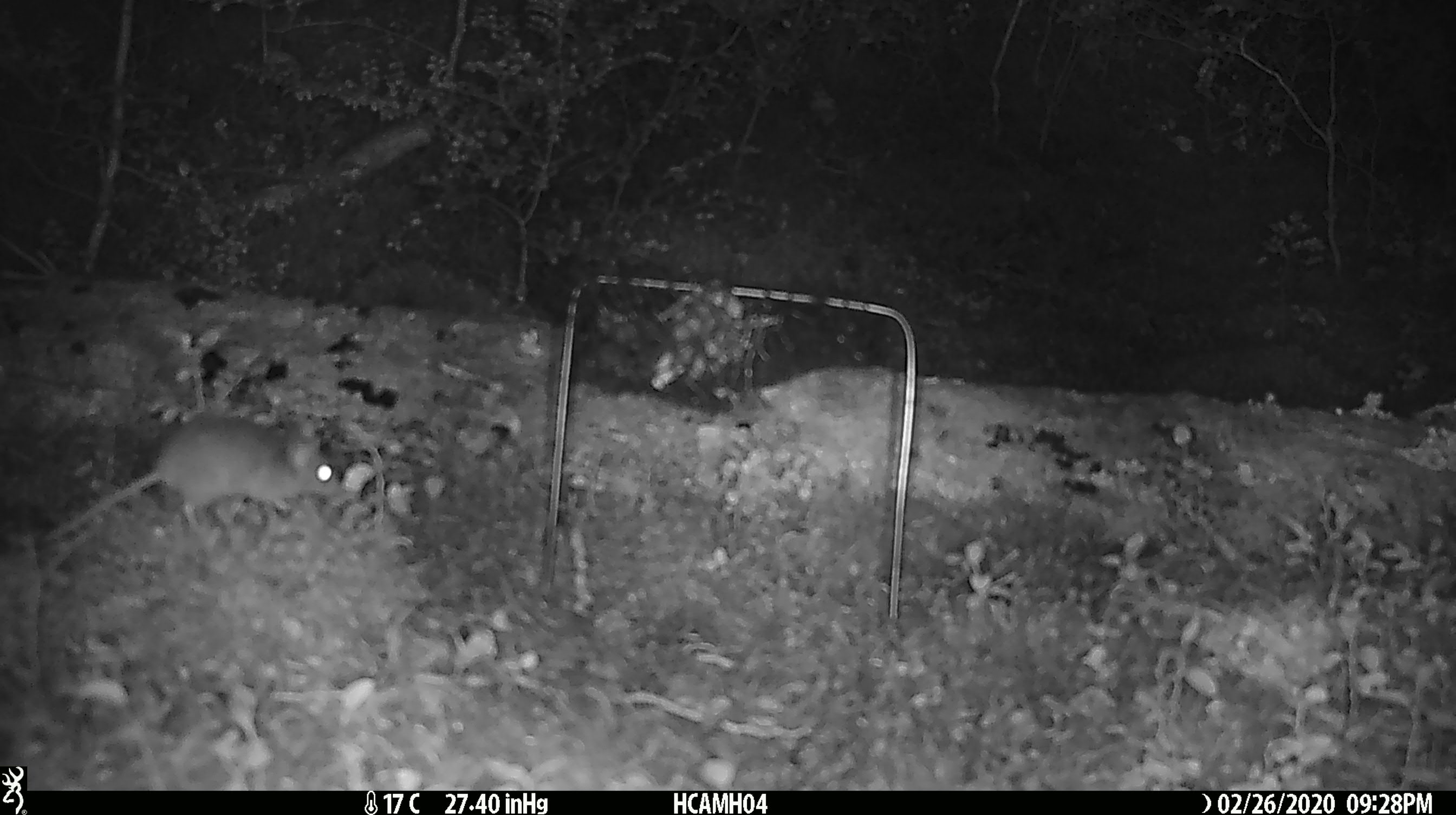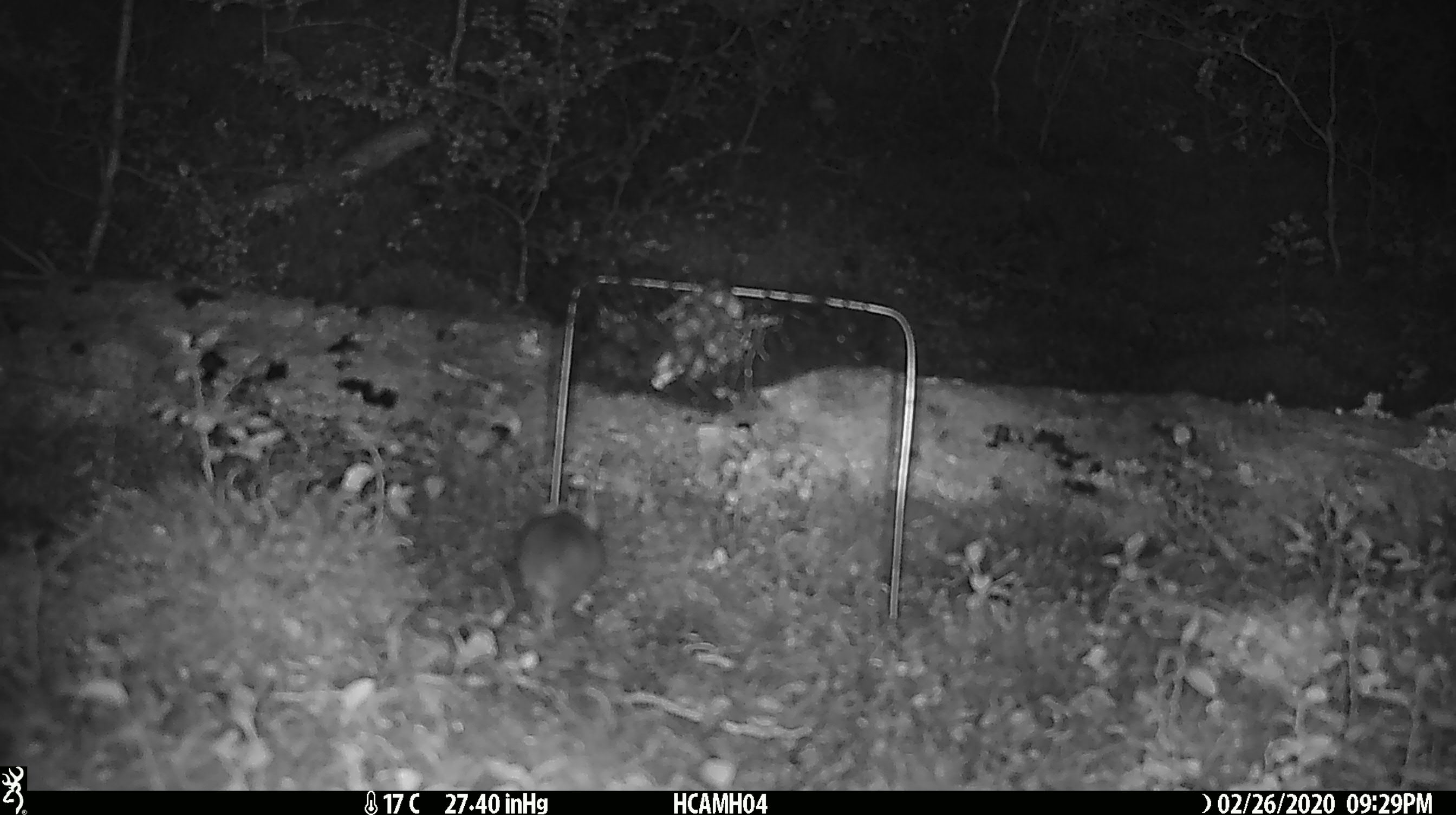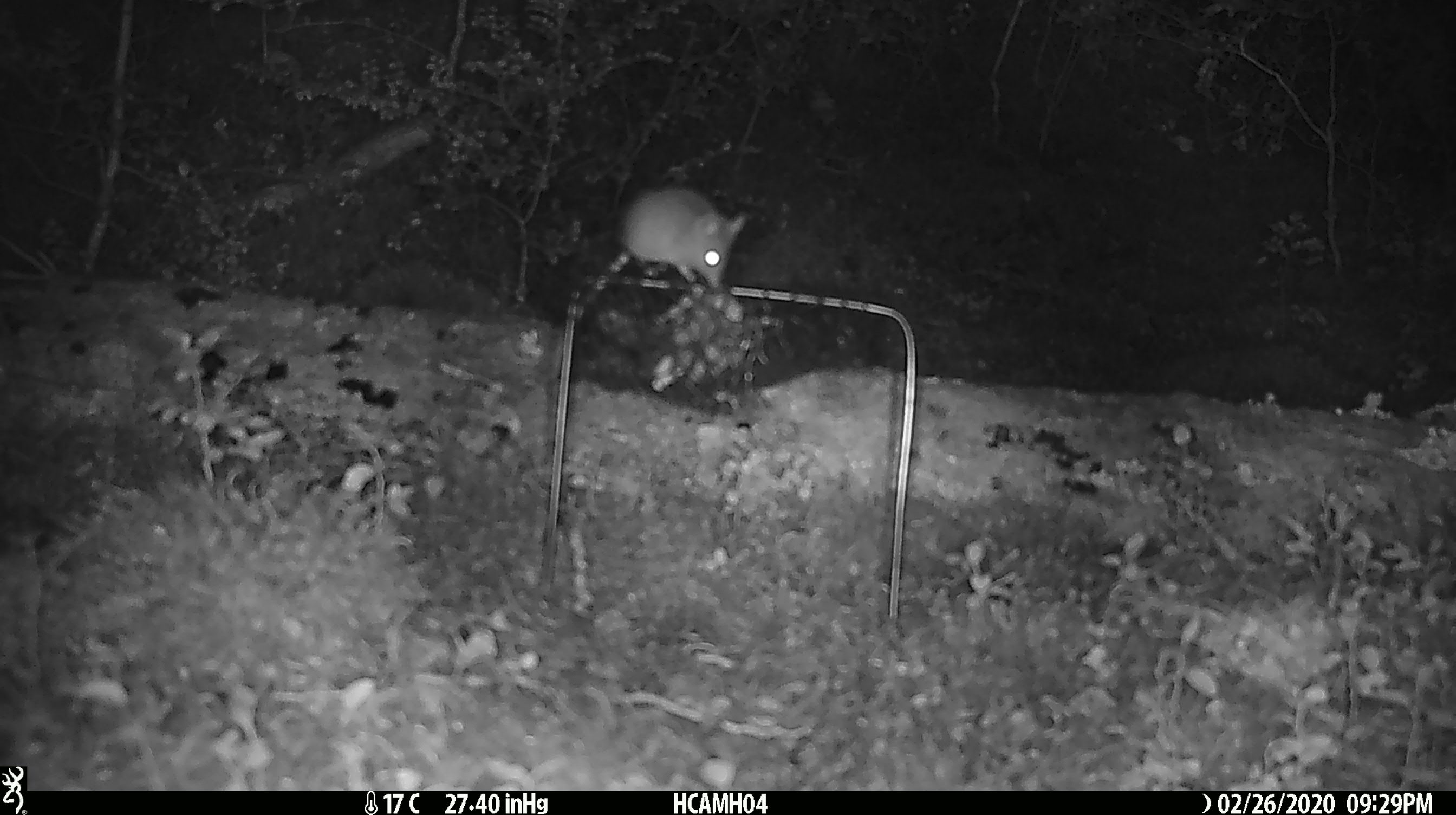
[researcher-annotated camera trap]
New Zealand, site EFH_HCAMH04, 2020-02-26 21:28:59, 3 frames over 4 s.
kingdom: Animalia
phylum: Chordata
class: Mammalia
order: Rodentia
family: Muridae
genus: Mus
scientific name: Mus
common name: mouse